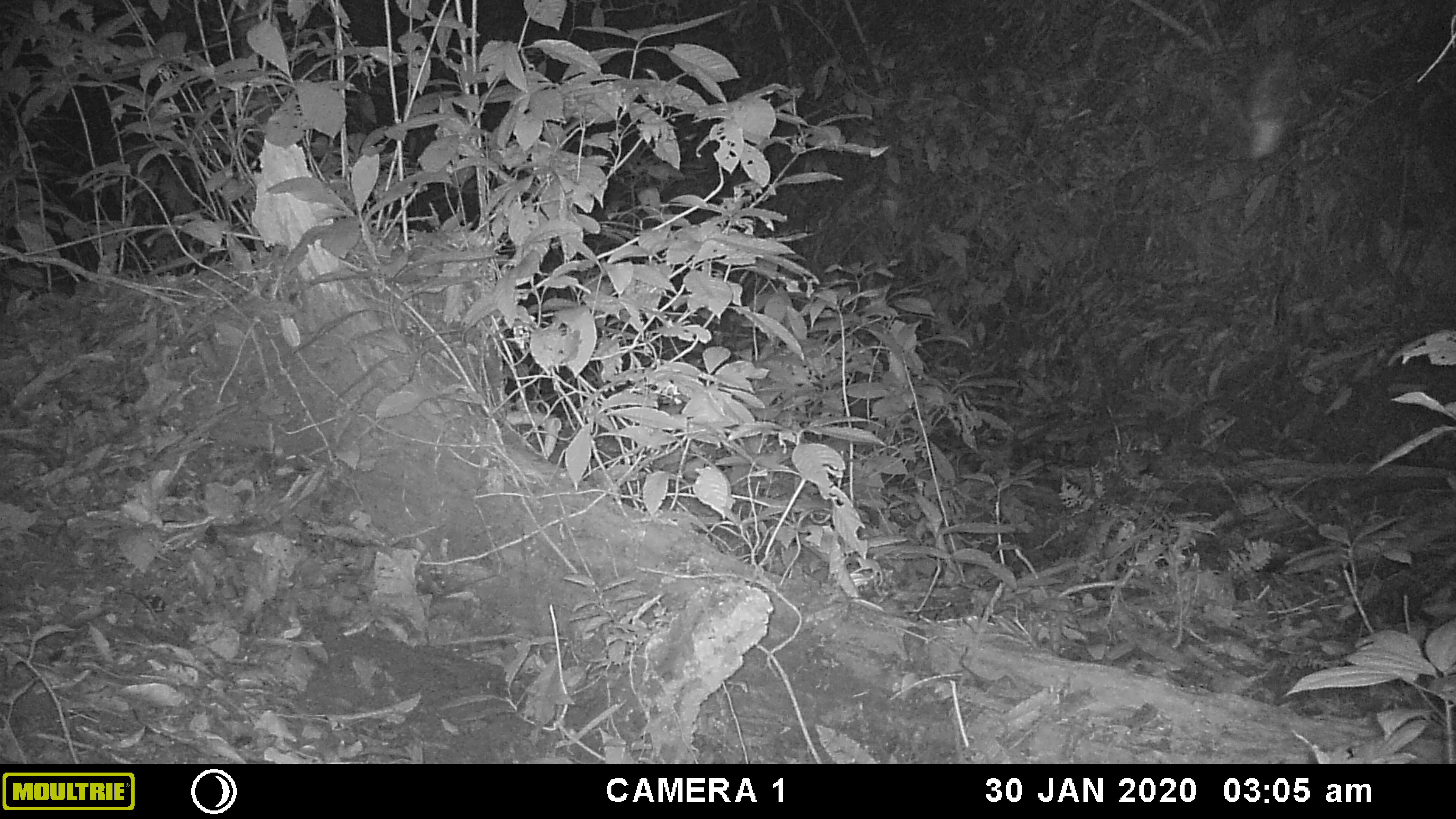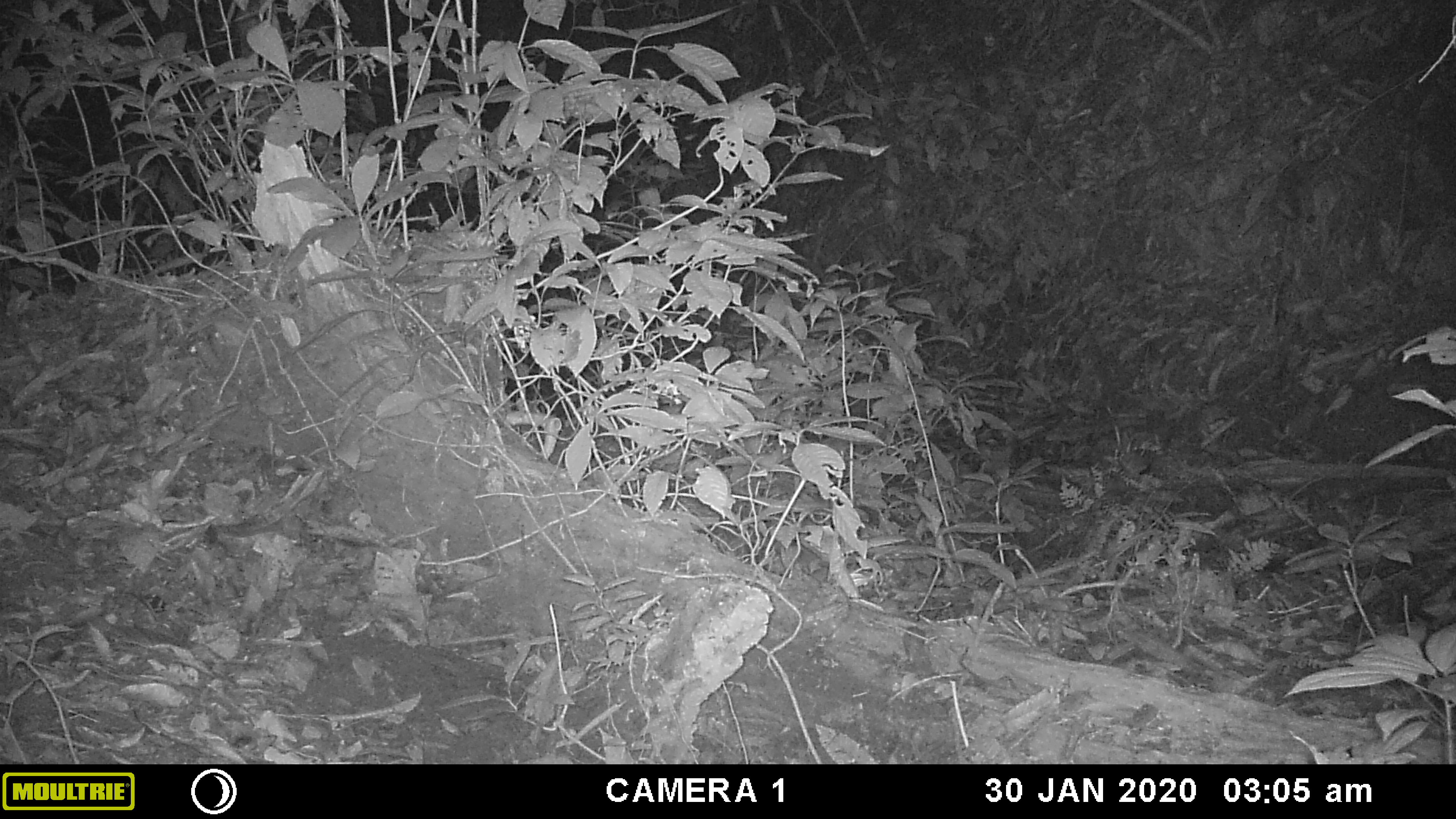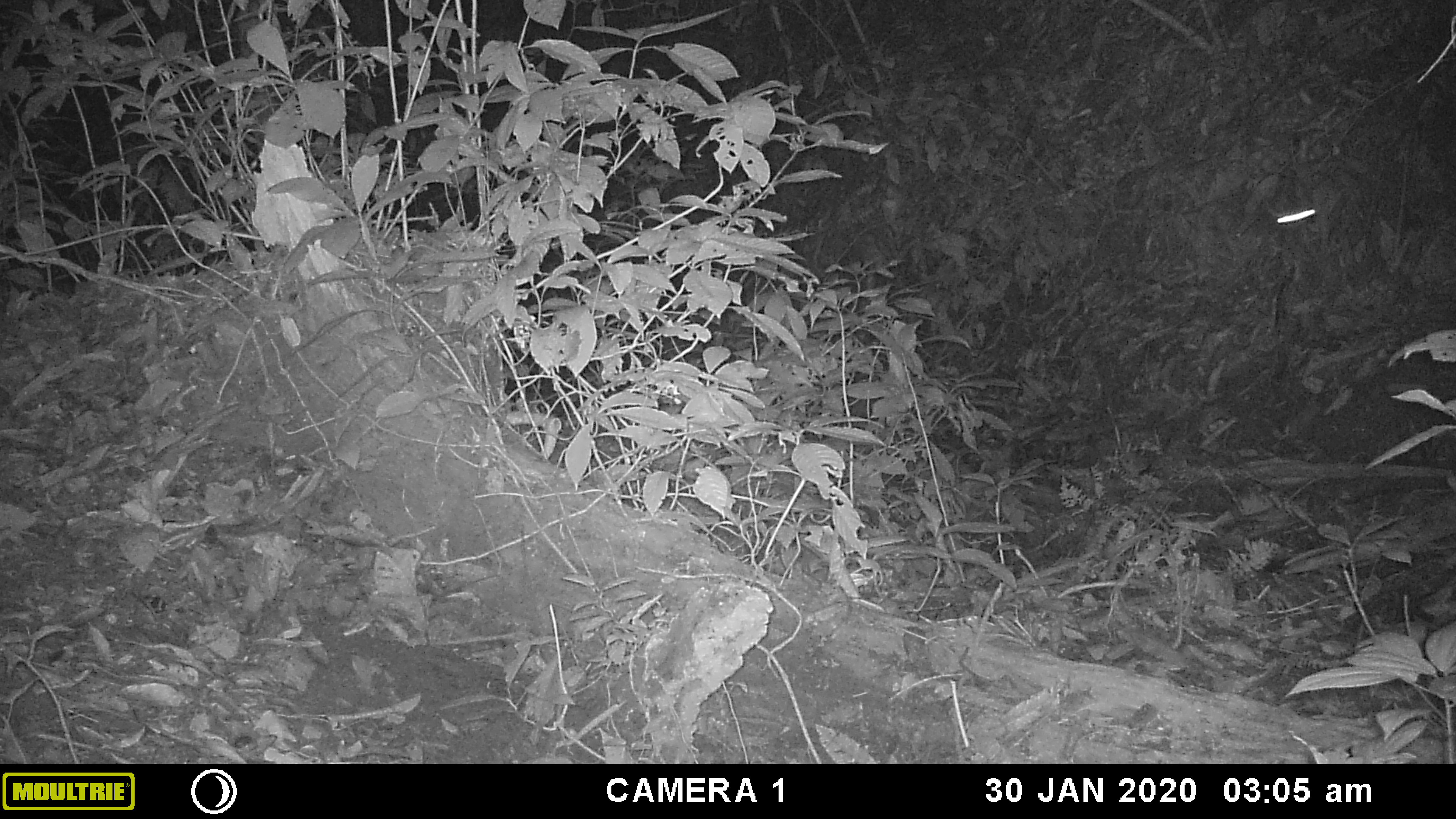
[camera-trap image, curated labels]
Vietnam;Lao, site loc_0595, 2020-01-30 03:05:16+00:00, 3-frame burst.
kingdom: Animalia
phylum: Arthropoda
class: Insecta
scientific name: Insecta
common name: insect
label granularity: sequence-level